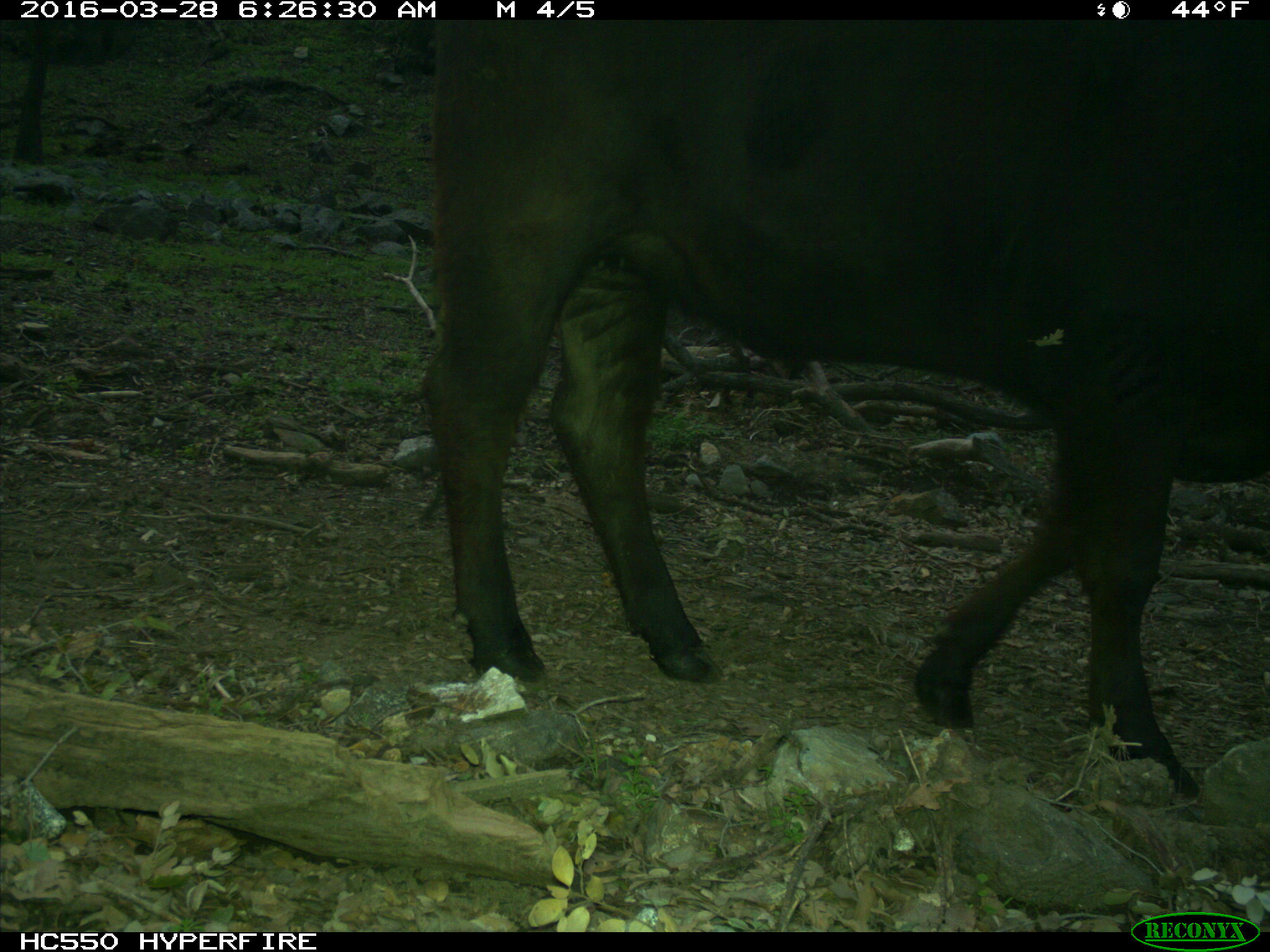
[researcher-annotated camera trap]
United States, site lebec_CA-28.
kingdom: Animalia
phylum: Chordata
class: Mammalia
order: Artiodactyla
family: Bovidae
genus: Bos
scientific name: Bos taurus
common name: domestic cow